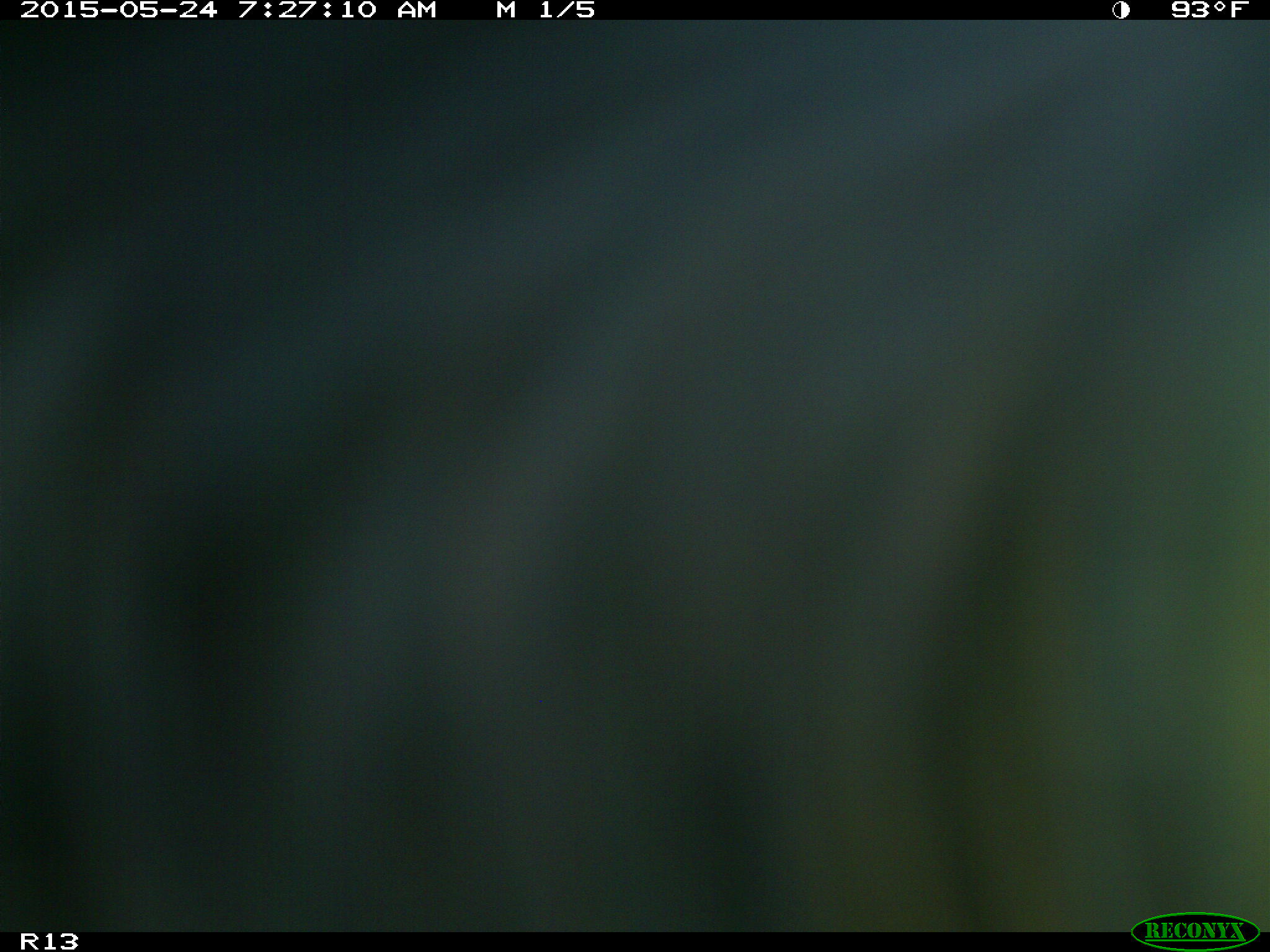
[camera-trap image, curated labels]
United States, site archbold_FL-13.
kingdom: Animalia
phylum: Chordata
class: Mammalia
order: Artiodactyla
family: Bovidae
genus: Bos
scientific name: Bos taurus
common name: domestic cow